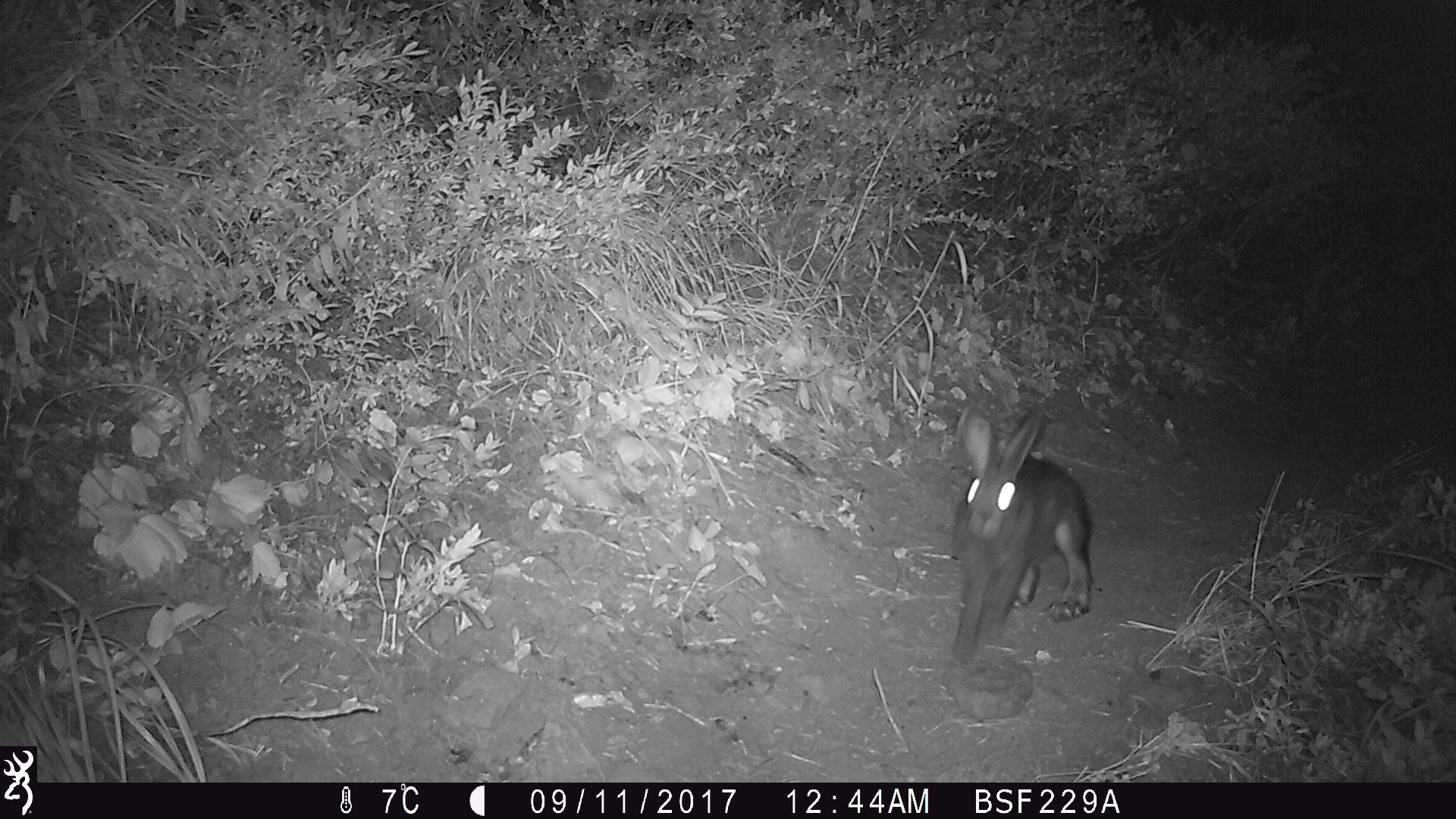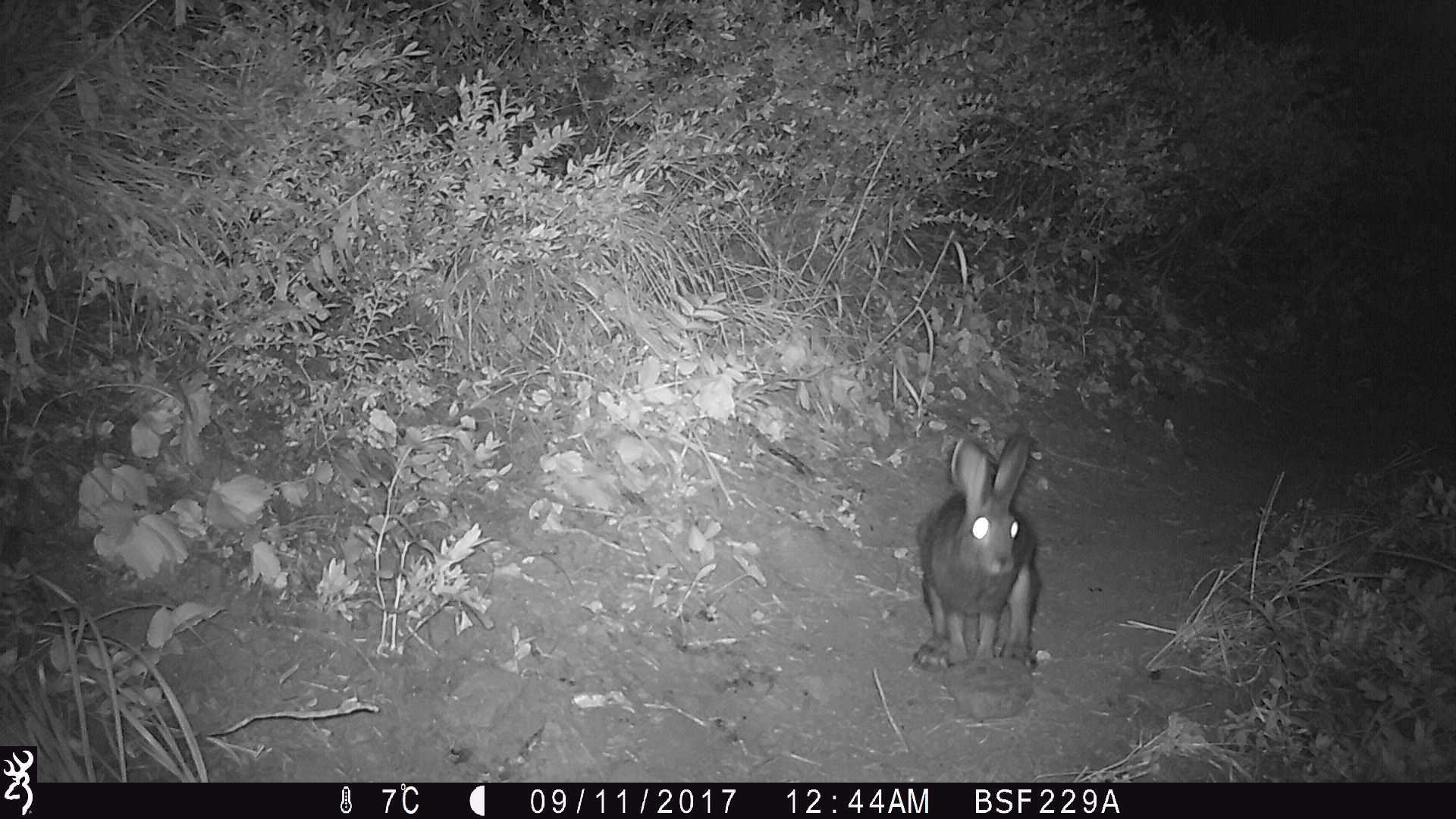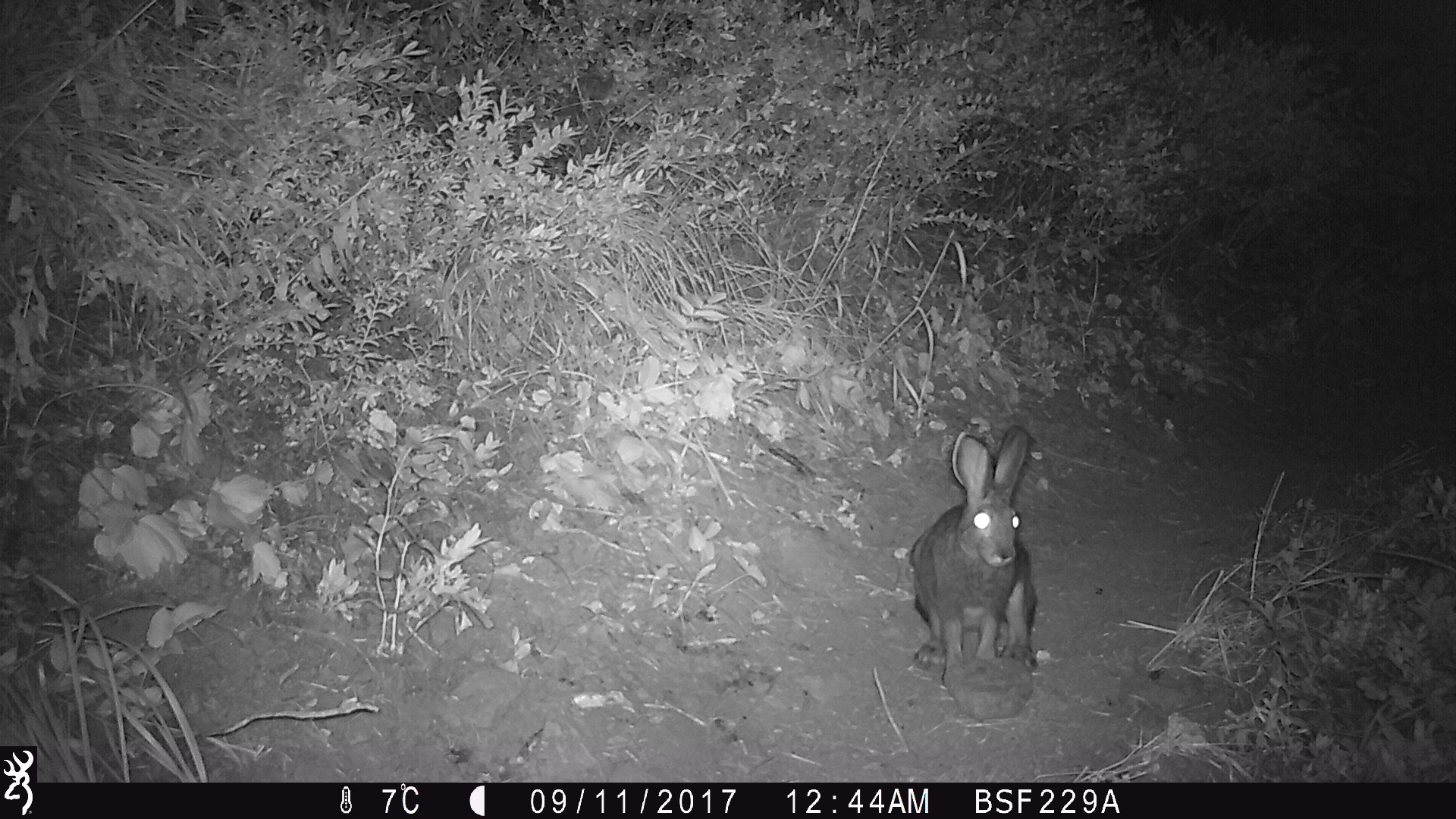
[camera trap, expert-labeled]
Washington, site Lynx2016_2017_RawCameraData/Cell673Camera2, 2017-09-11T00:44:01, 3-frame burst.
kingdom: Animalia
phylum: Chordata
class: Mammalia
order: Lagomorpha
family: Leporidae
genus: Lepus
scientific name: Lepus americanus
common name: snowshoe hare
Lepus americanus (snowshoe hare). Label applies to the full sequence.